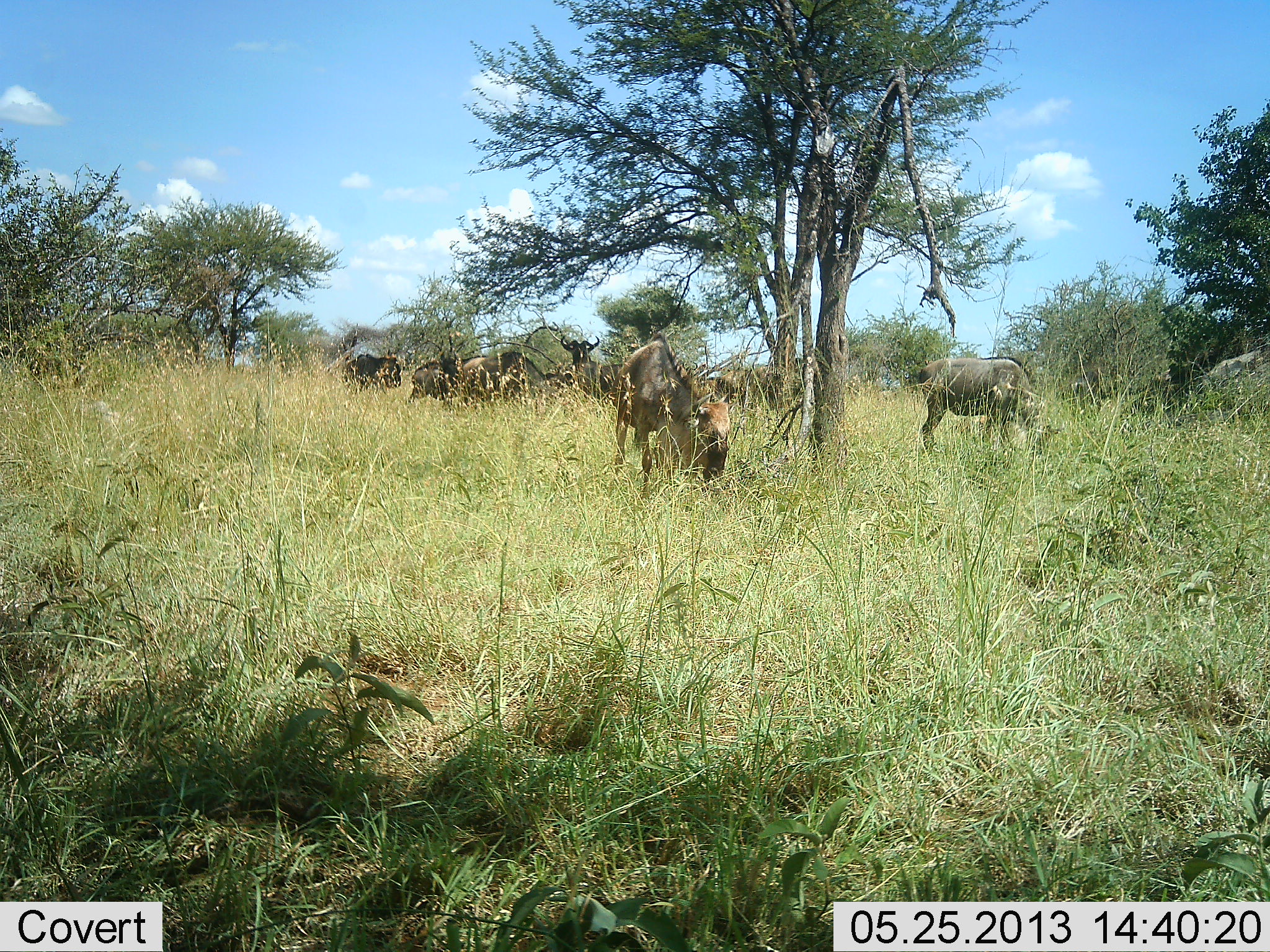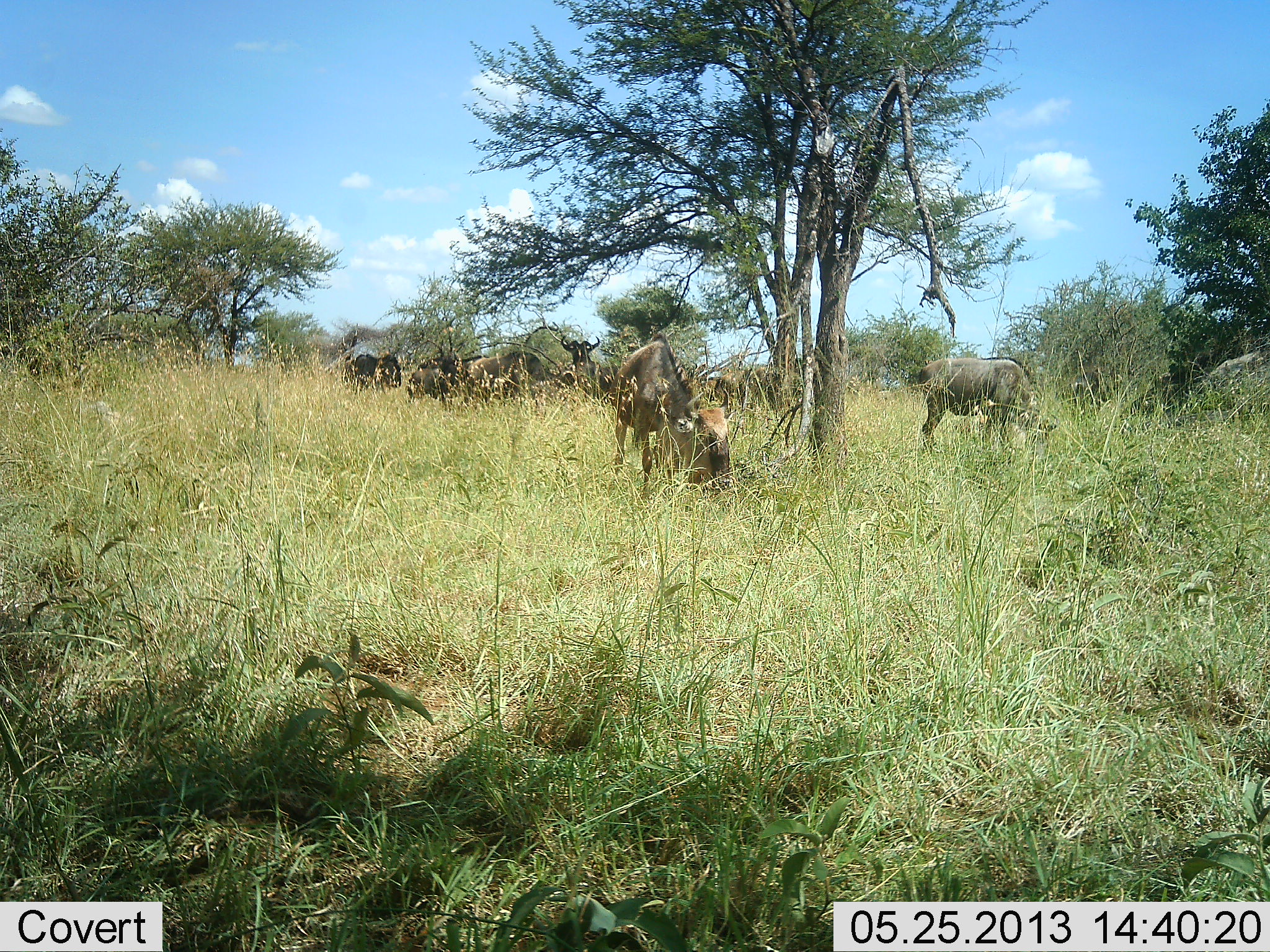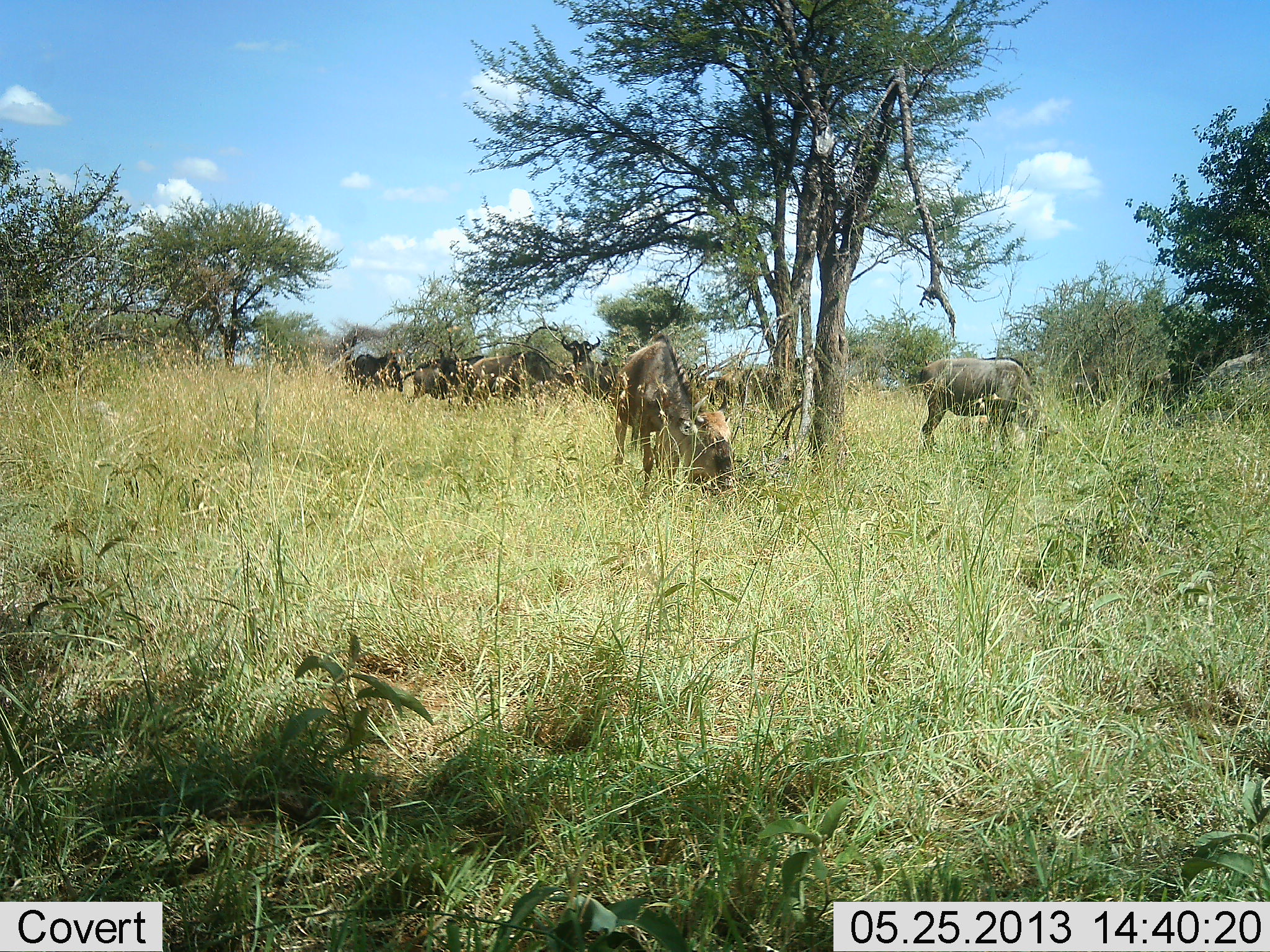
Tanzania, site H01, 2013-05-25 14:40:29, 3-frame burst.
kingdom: Animalia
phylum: Chordata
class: Mammalia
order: Artiodactyla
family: Bovidae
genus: Connochaetes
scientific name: Connochaetes taurinus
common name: blue wildebeest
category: wildebeest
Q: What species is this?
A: Wildebeest (blue wildebeest) (Connochaetes taurinus).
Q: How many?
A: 7.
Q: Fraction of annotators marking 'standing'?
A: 60%.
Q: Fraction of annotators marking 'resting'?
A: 0%.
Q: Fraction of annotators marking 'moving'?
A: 10%.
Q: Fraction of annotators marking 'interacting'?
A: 10%.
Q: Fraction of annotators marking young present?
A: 0%.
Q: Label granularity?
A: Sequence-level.